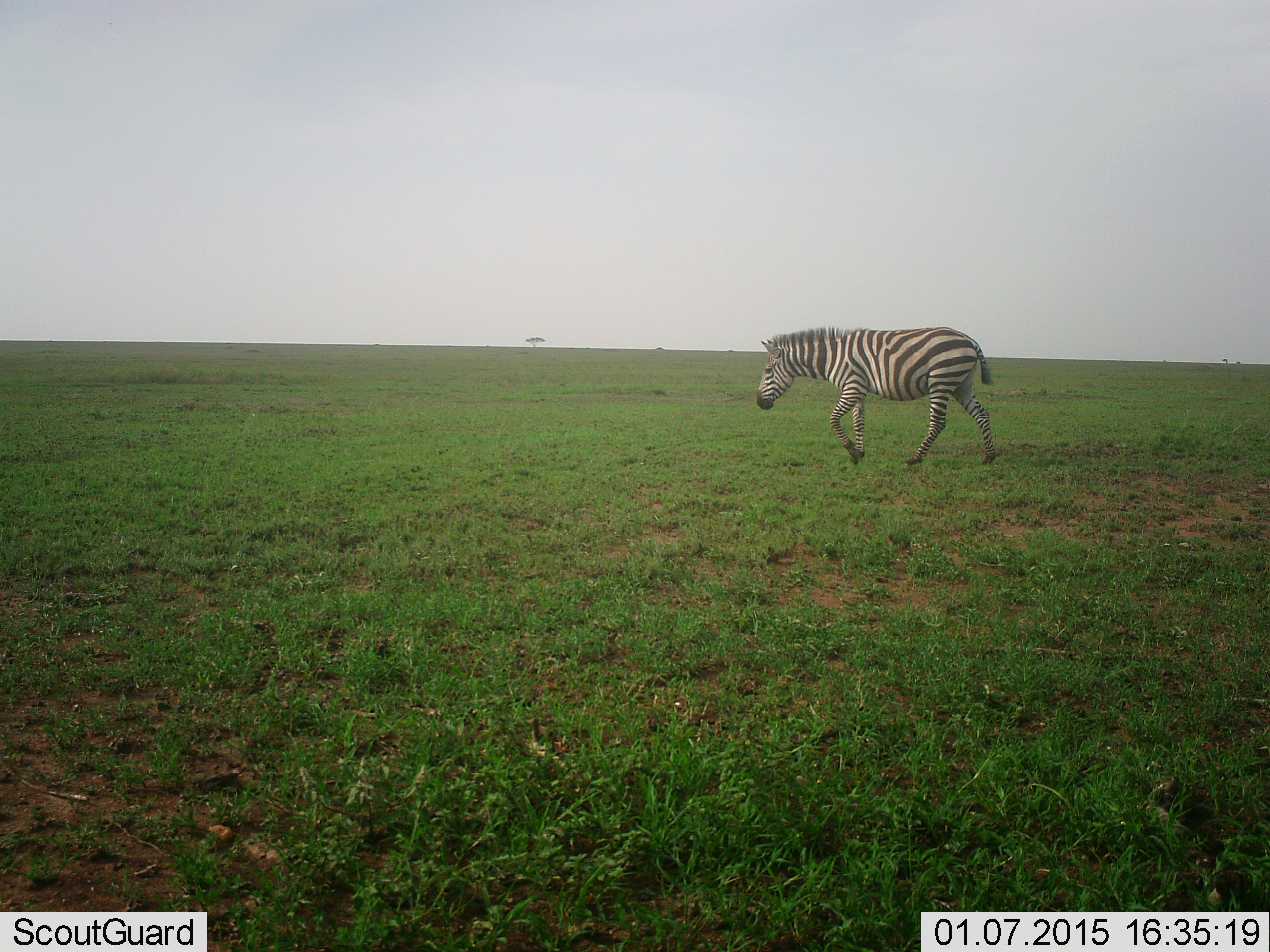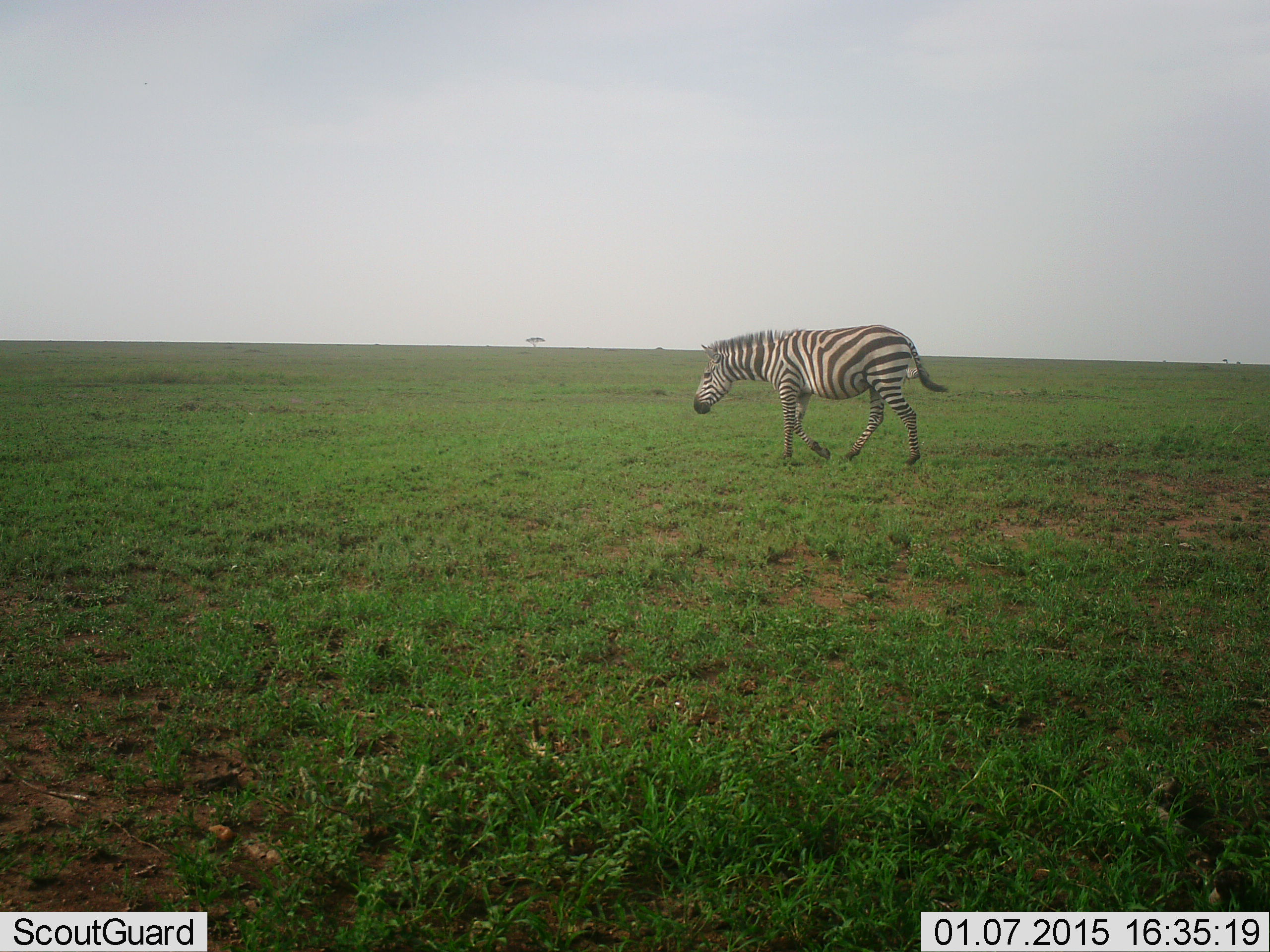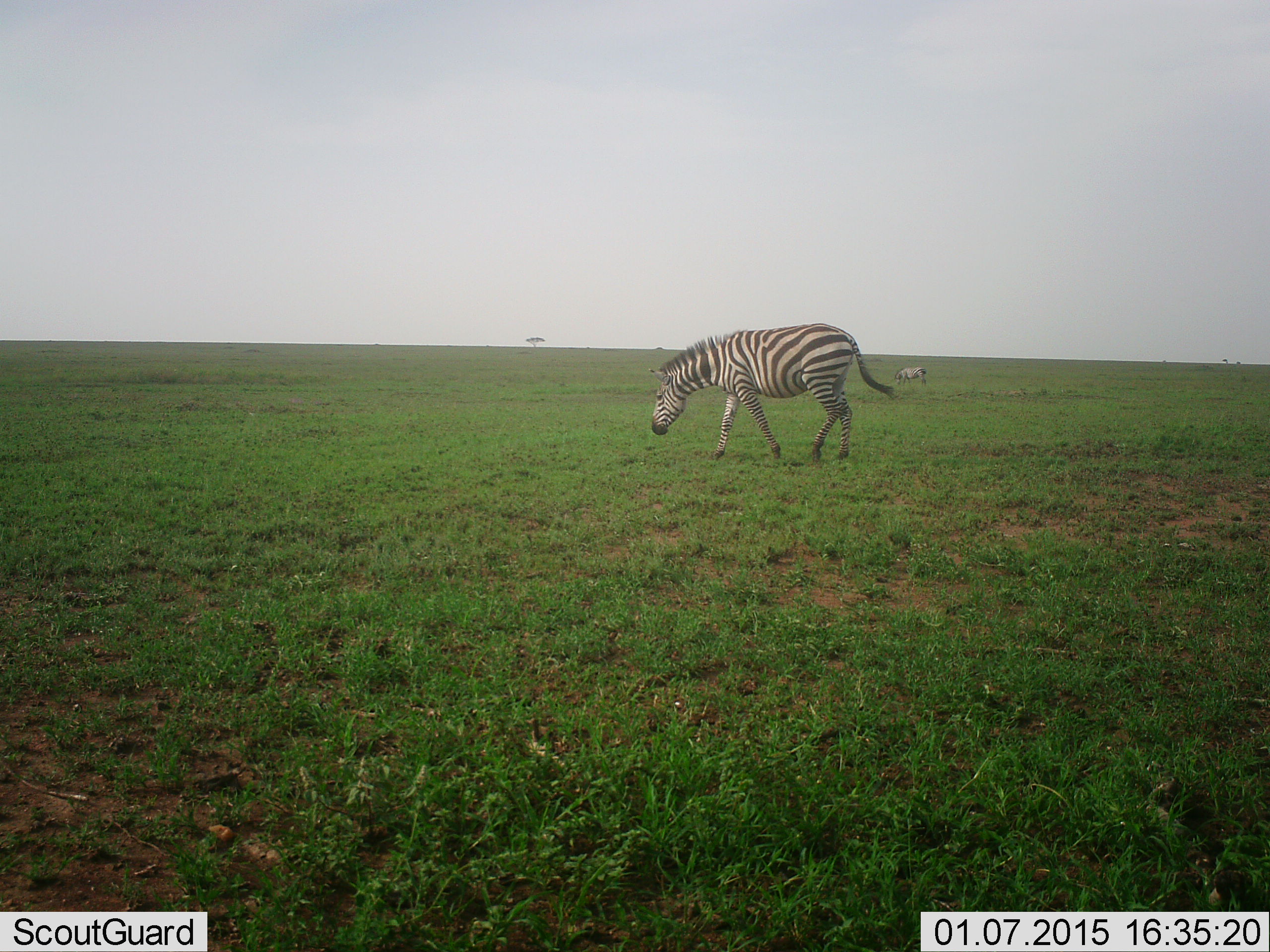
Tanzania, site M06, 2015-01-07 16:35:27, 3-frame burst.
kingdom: Animalia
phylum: Chordata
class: Mammalia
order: Perissodactyla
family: Equidae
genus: Equus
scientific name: Equus quagga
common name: plains zebra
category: zebra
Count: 1.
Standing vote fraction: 10%.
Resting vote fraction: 0%.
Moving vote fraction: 100%.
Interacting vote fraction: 0%.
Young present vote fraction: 0%.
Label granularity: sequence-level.